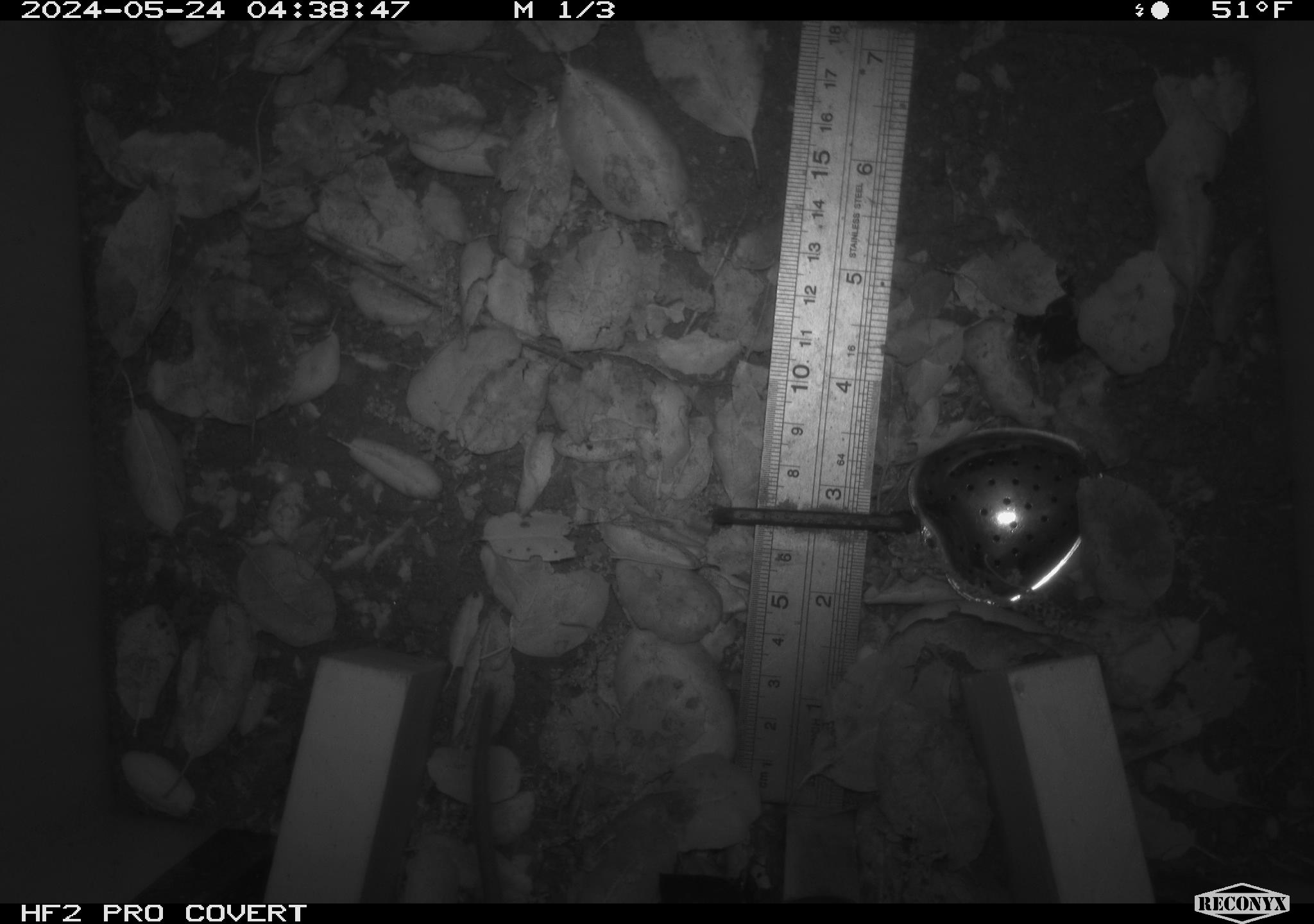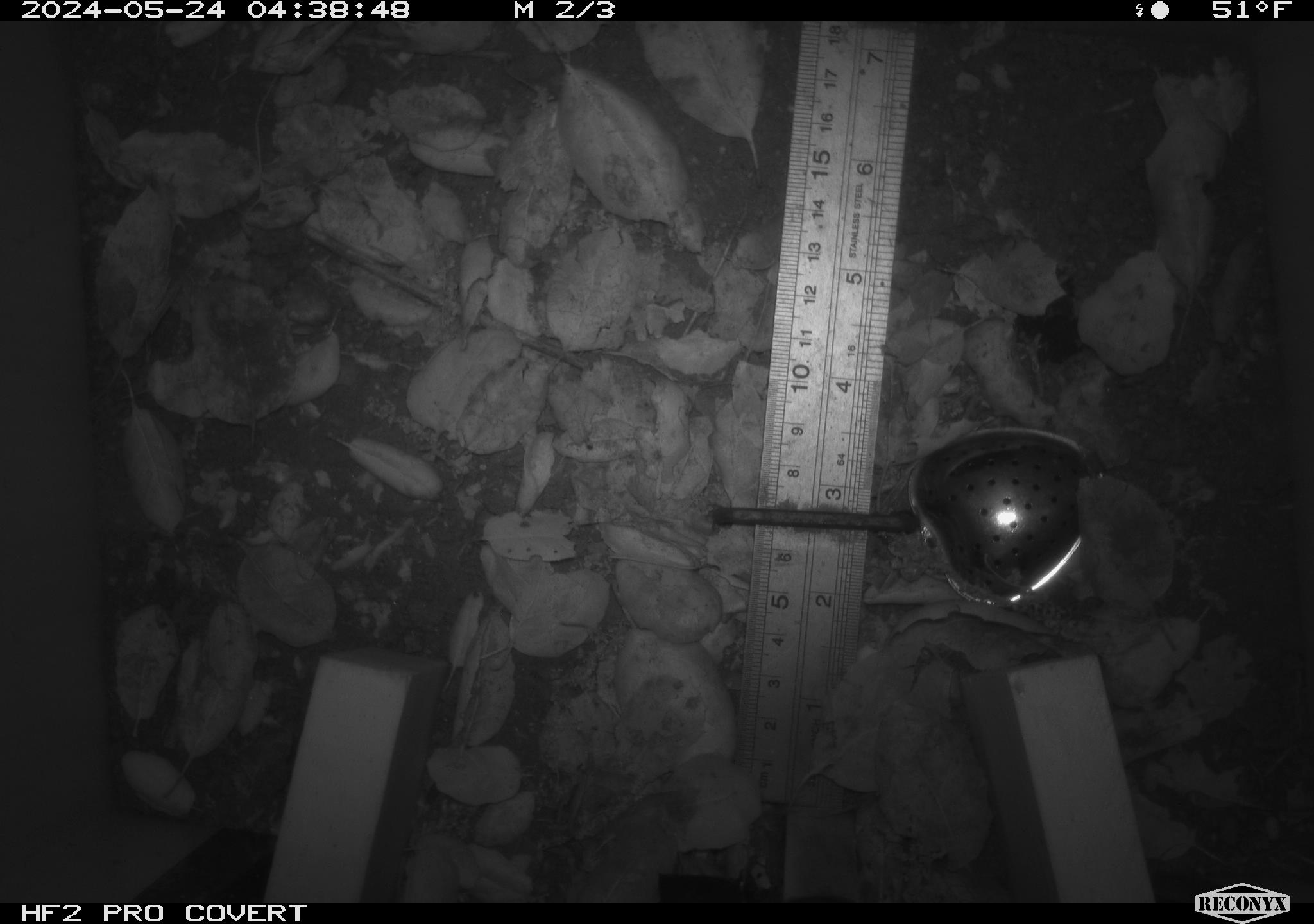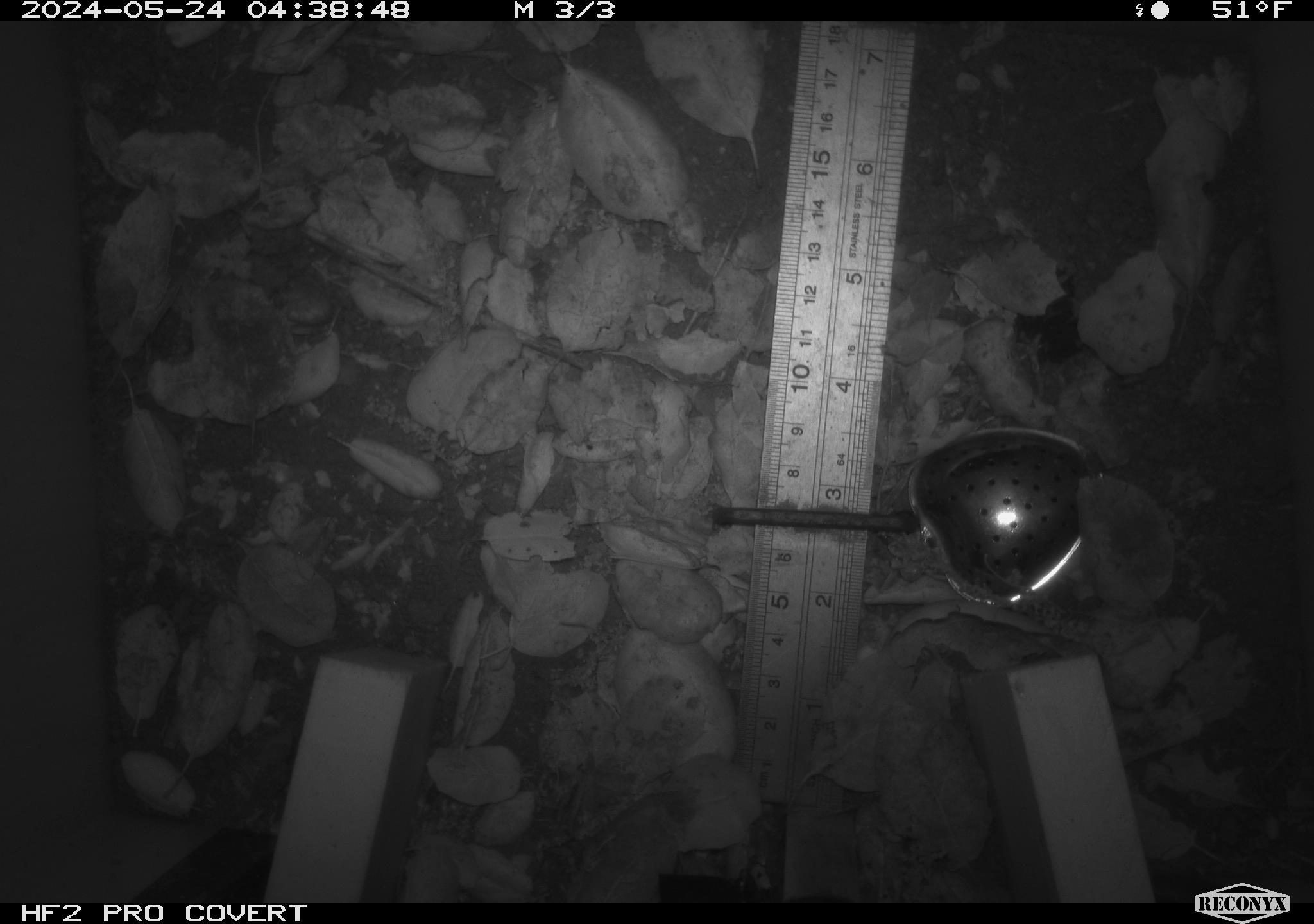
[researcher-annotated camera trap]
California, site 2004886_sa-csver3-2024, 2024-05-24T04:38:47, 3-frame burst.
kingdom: Animalia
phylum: Chordata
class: Mammalia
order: Rodentia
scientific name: Rodentia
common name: rodent